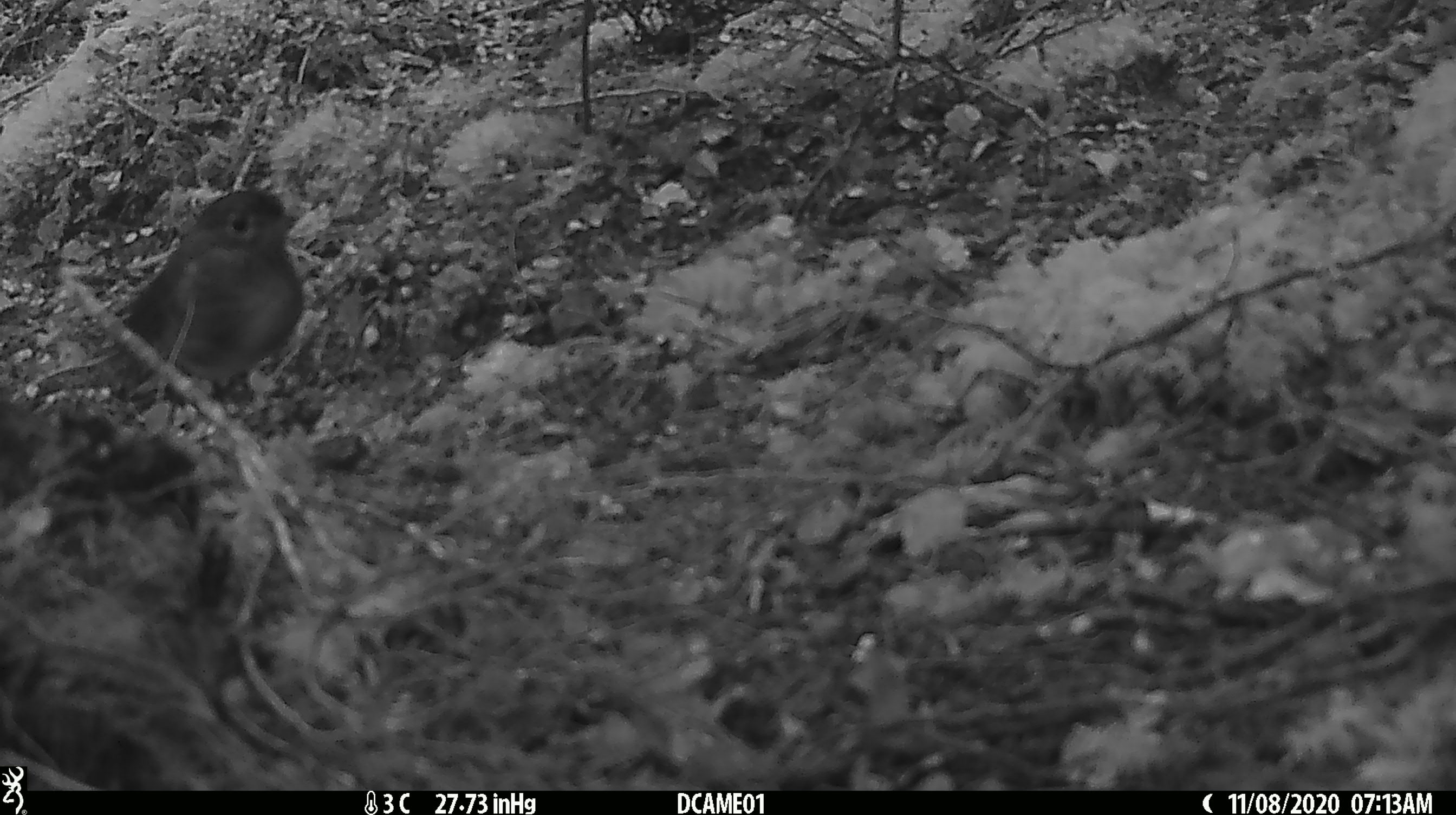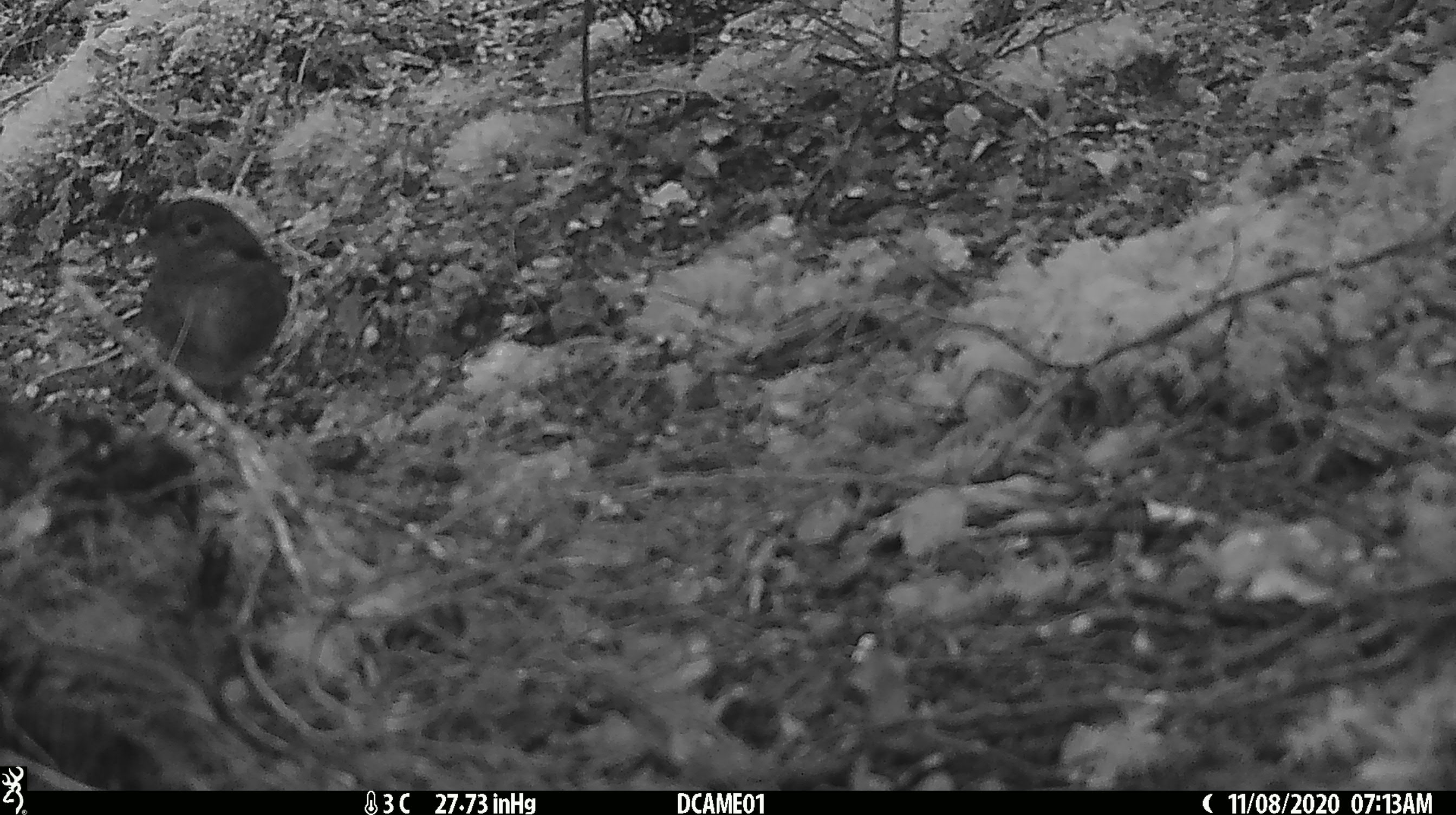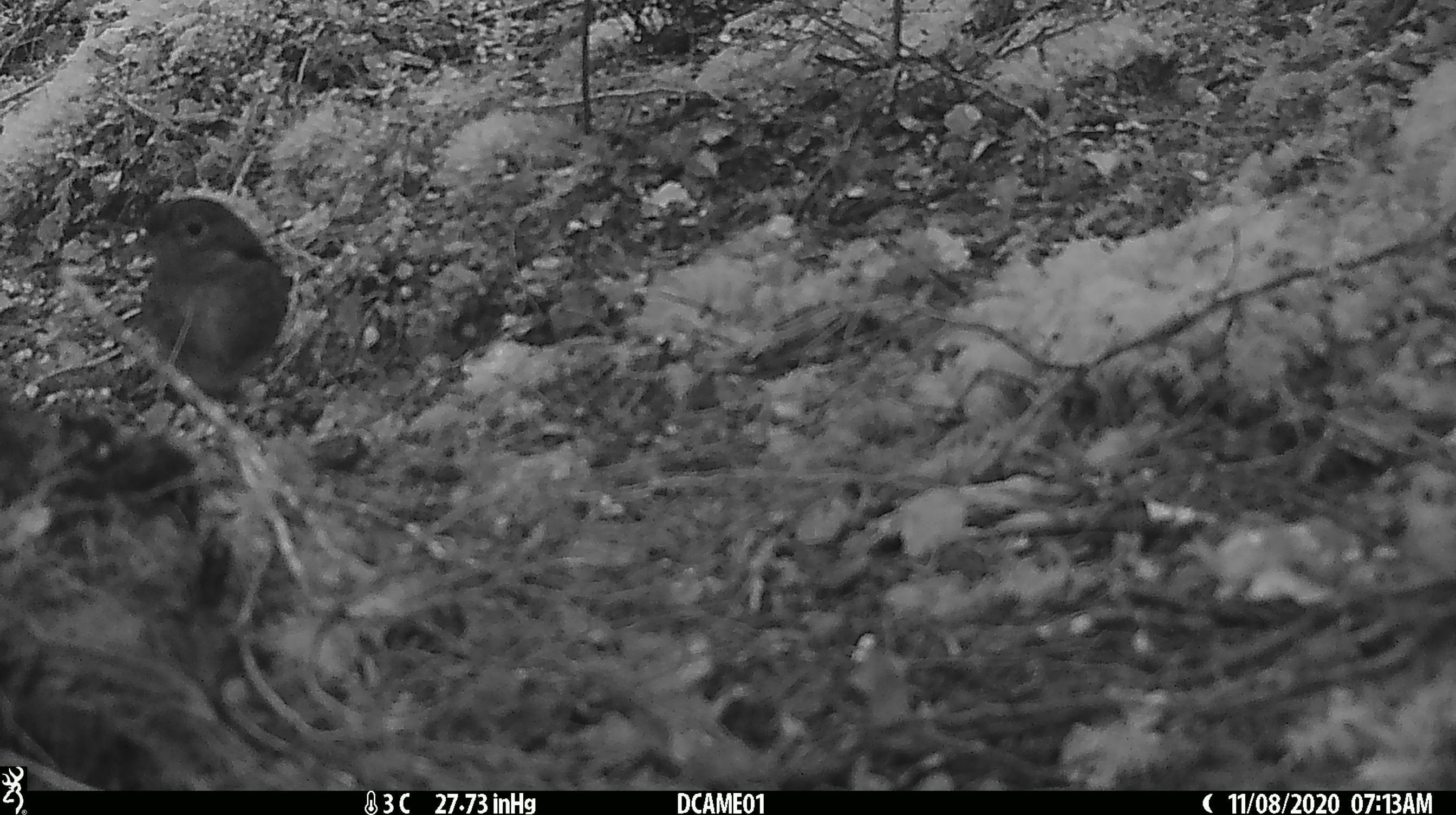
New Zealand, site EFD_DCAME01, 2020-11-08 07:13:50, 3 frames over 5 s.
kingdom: Animalia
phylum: Chordata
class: Aves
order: Passeriformes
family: Petroicidae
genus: Petroica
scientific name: Petroica australis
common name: new zealand robin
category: robin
Robin (new zealand robin) (Petroica australis).